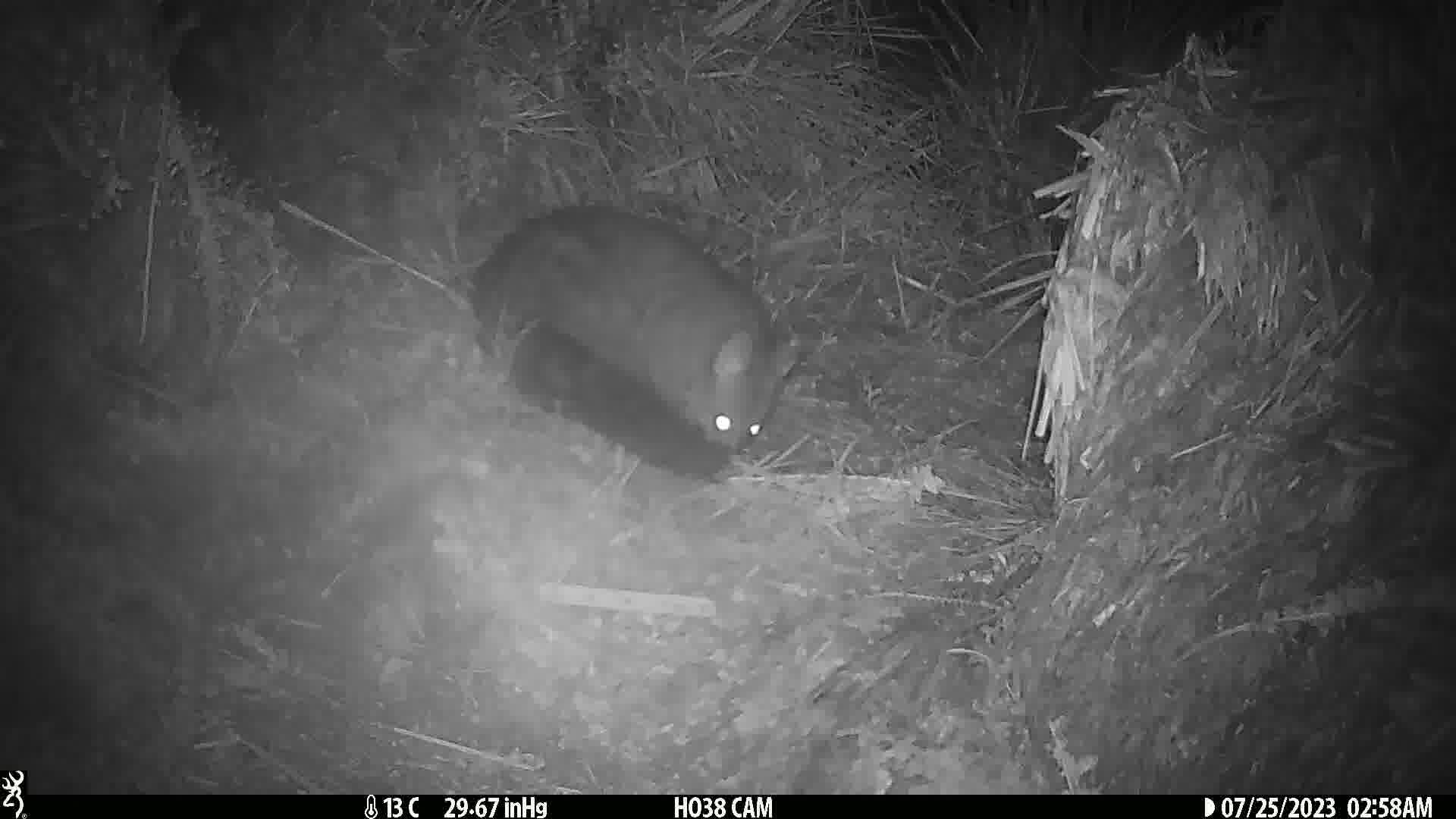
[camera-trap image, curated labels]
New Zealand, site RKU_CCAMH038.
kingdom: Animalia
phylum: Chordata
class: Mammalia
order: Diprotodontia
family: Phalangeridae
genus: Trichosurus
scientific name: Trichosurus vulpecula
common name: common brushtail possum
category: possum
Possum (common brushtail possum) (Trichosurus vulpecula).